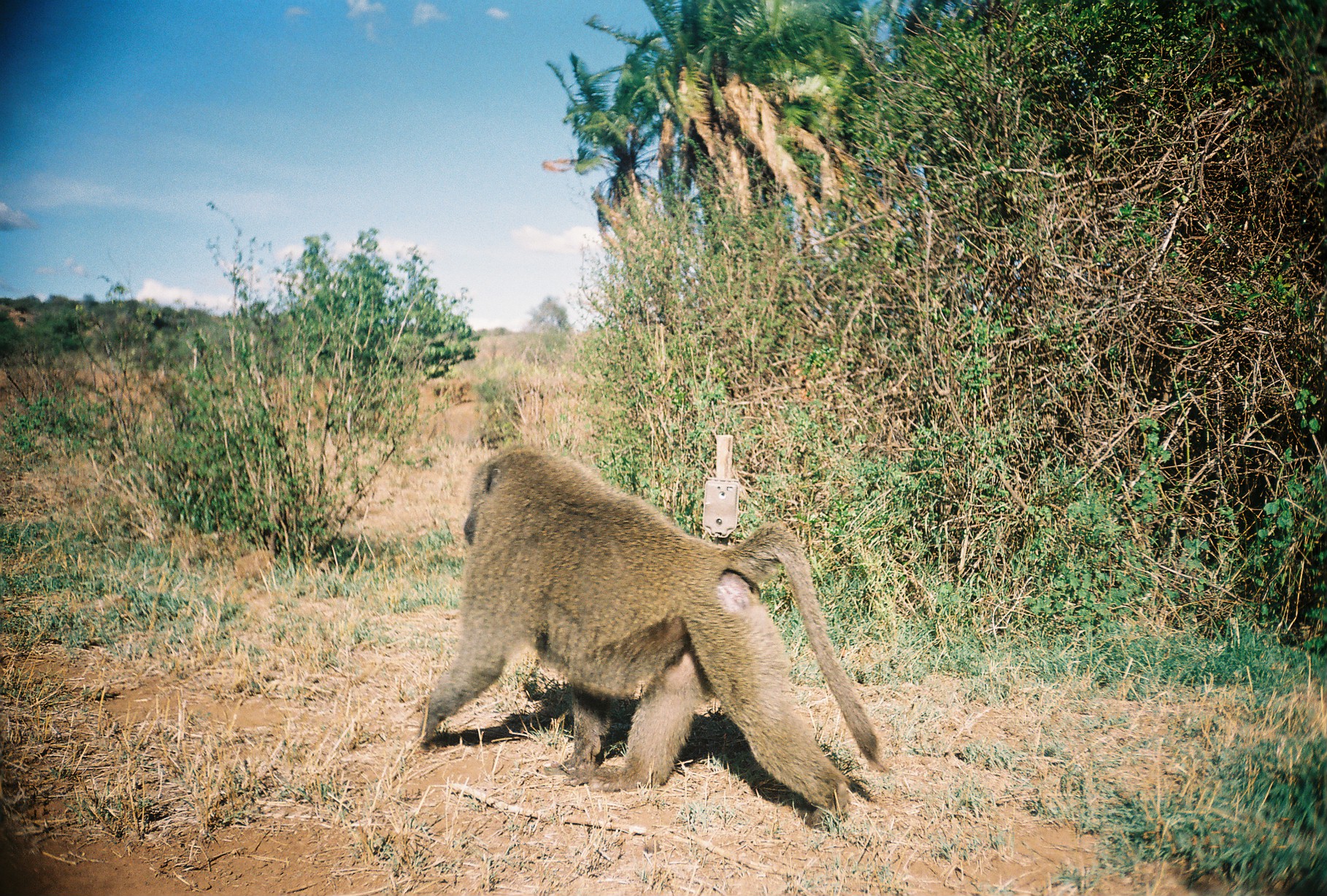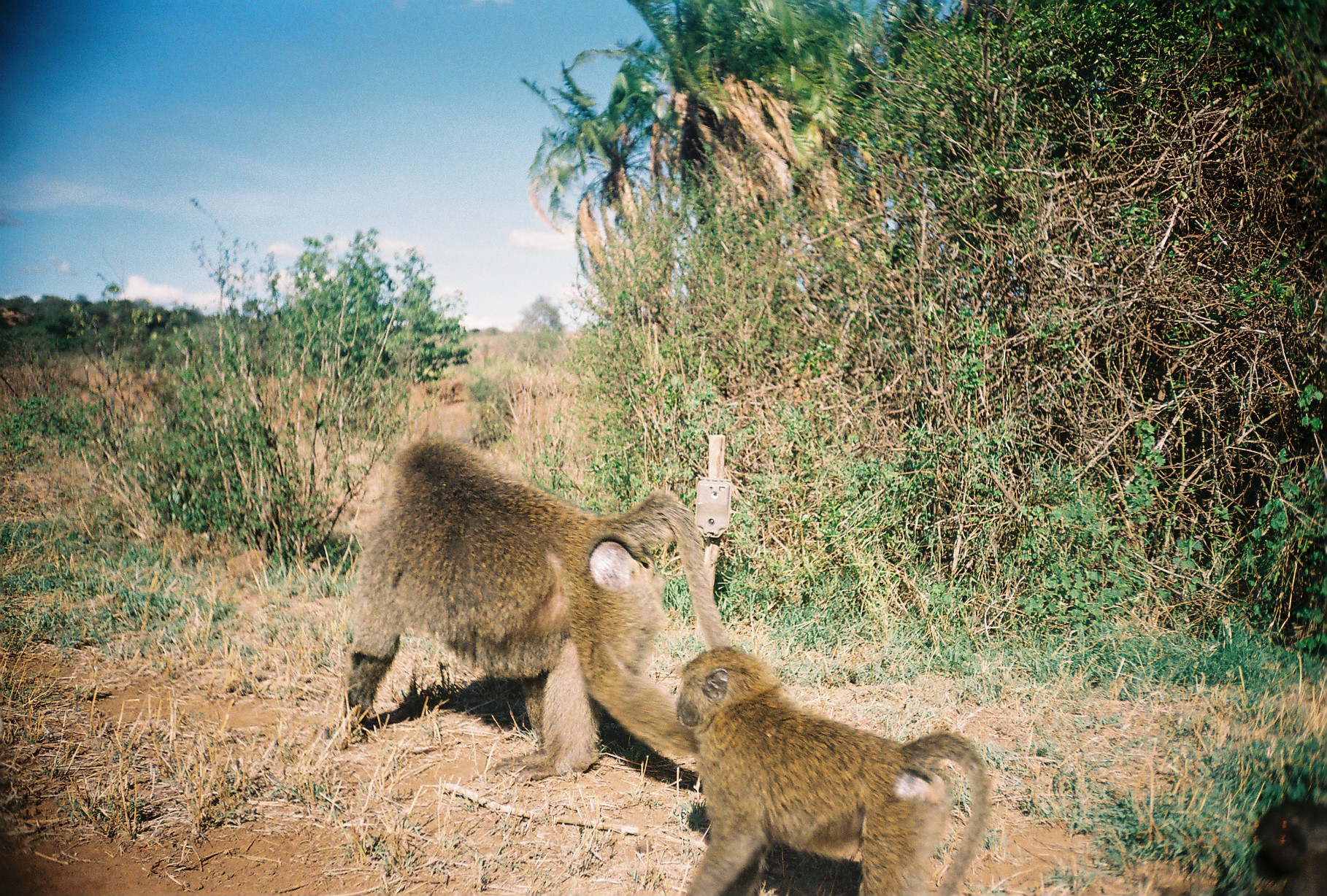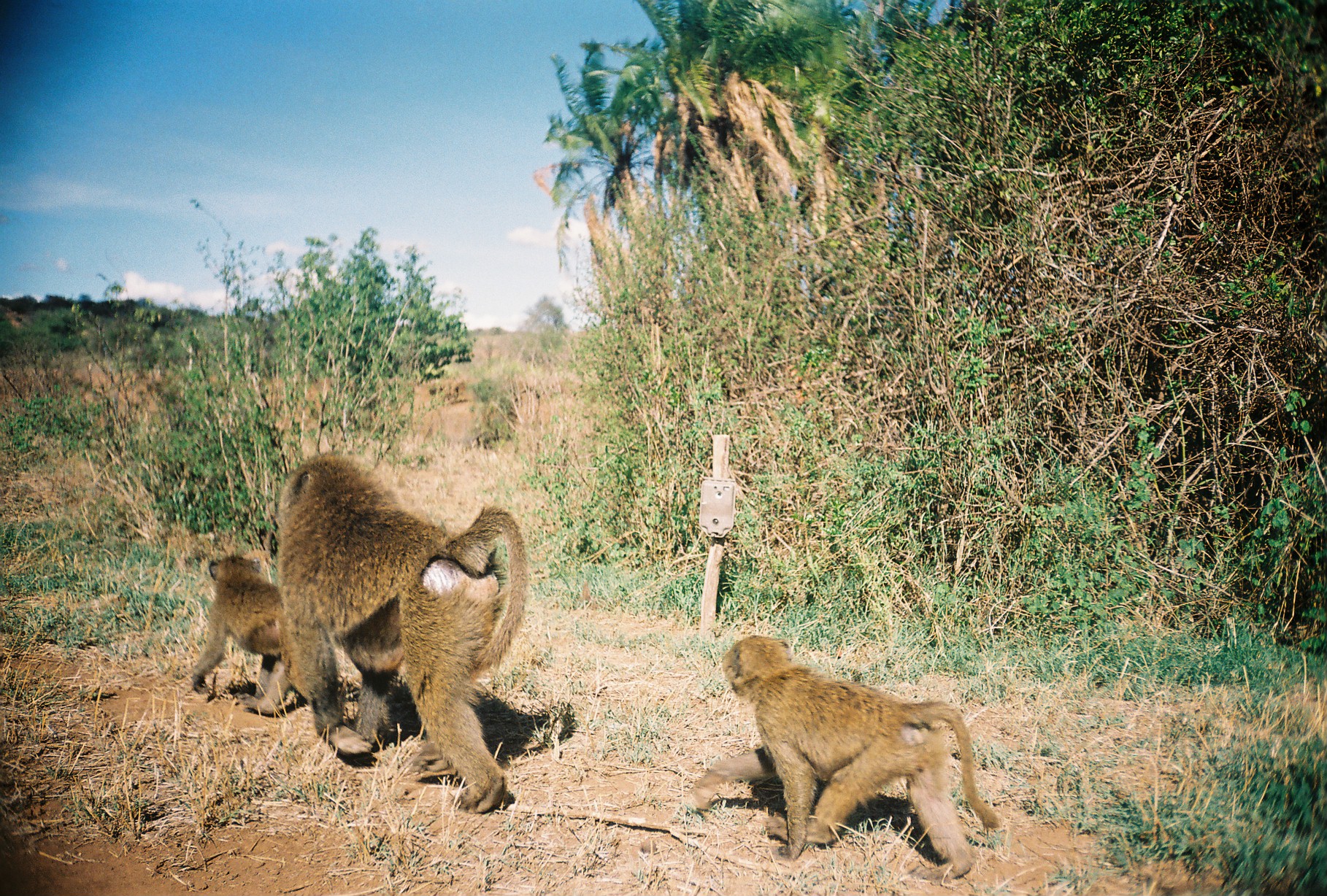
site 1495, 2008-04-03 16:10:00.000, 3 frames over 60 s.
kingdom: Animalia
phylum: Chordata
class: Mammalia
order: Primates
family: Cercopithecidae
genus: Papio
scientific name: Papio anubis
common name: olive baboon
Papio anubis (olive baboon), count 1.